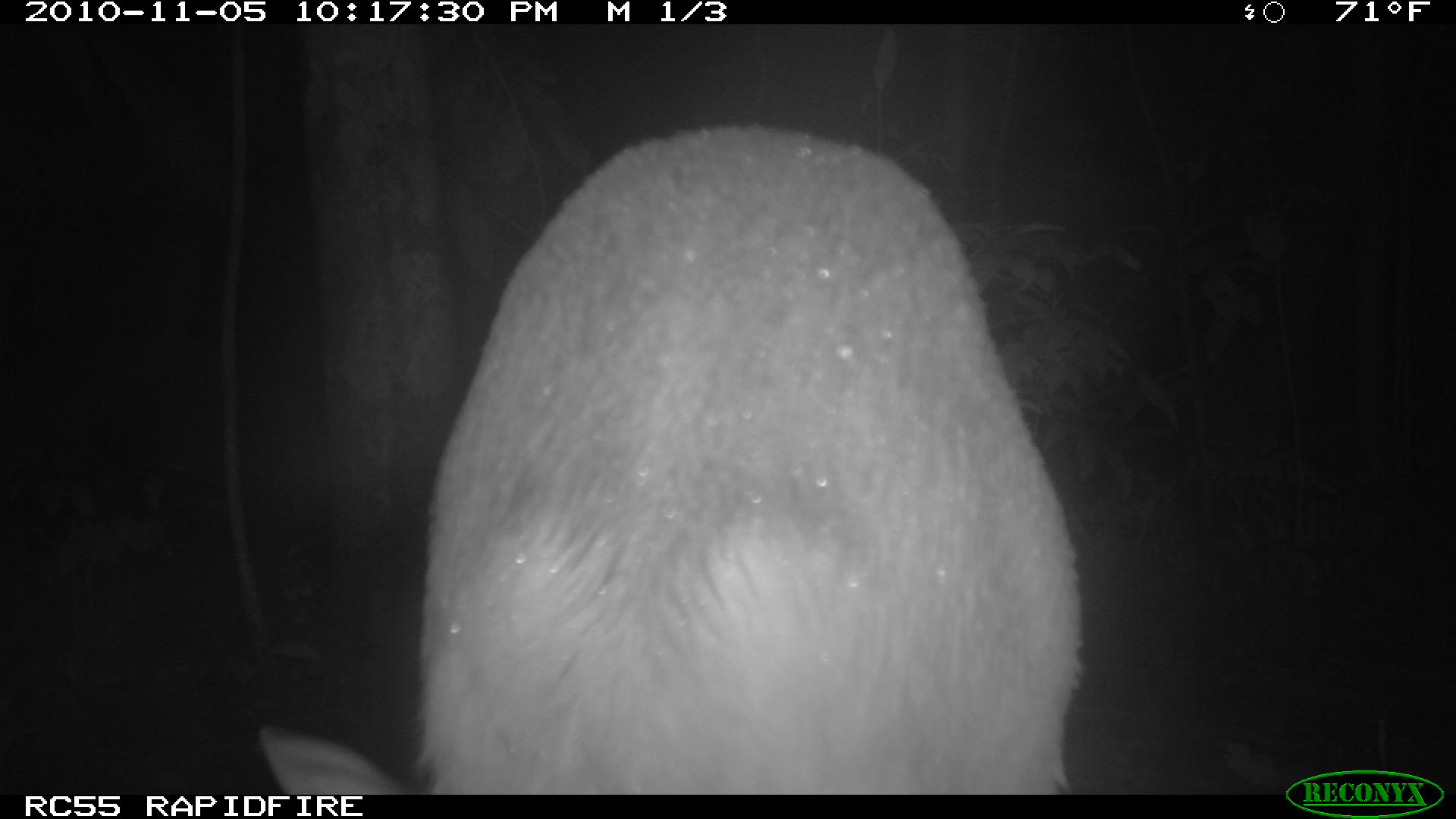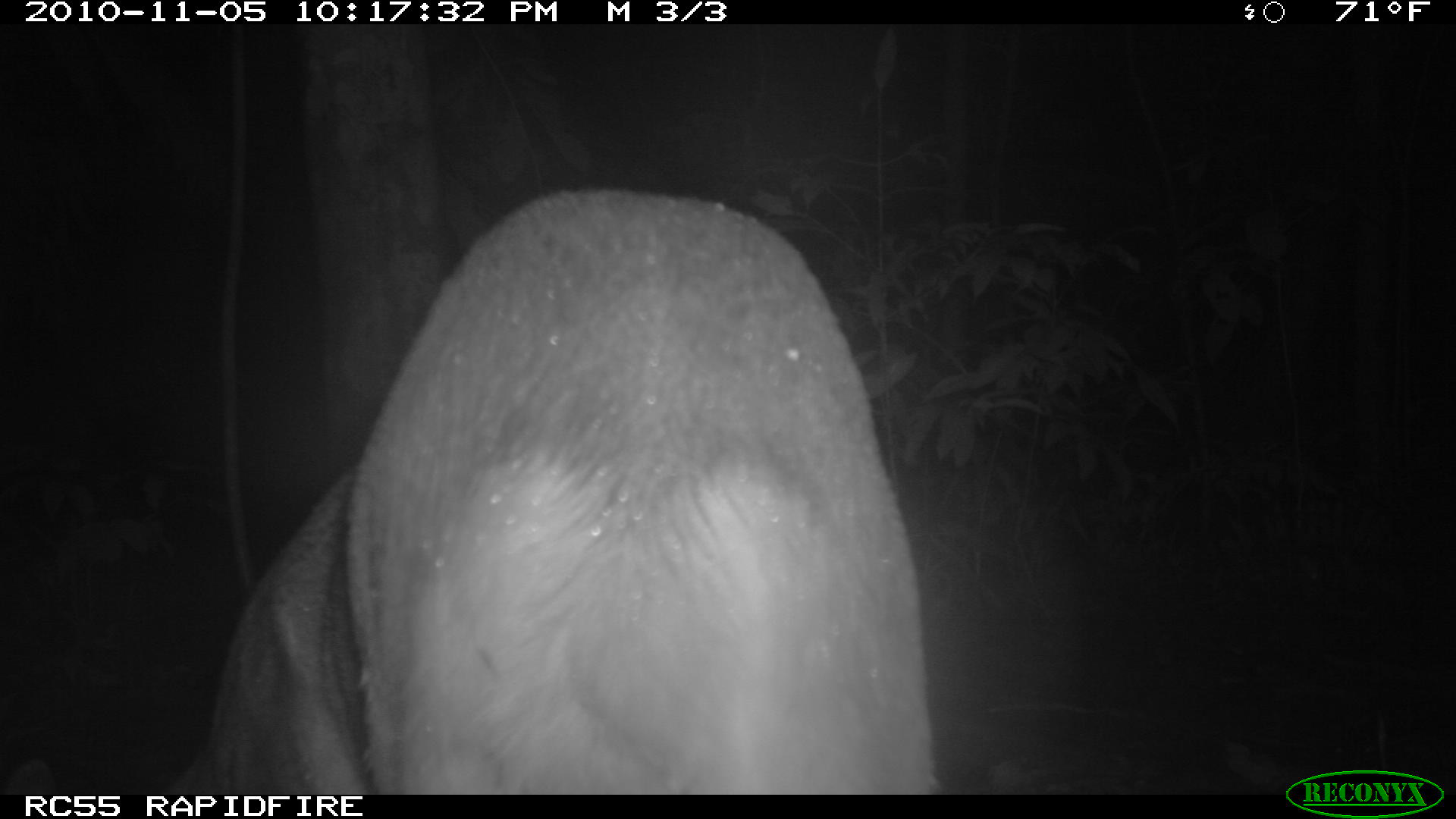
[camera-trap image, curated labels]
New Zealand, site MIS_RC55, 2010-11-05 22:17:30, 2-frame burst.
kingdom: Animalia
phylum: Chordata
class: Mammalia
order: Artiodactyla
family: Cervidae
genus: Odocoileus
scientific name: Odocoileus virginianus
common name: white-tailed deer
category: white tailed deer